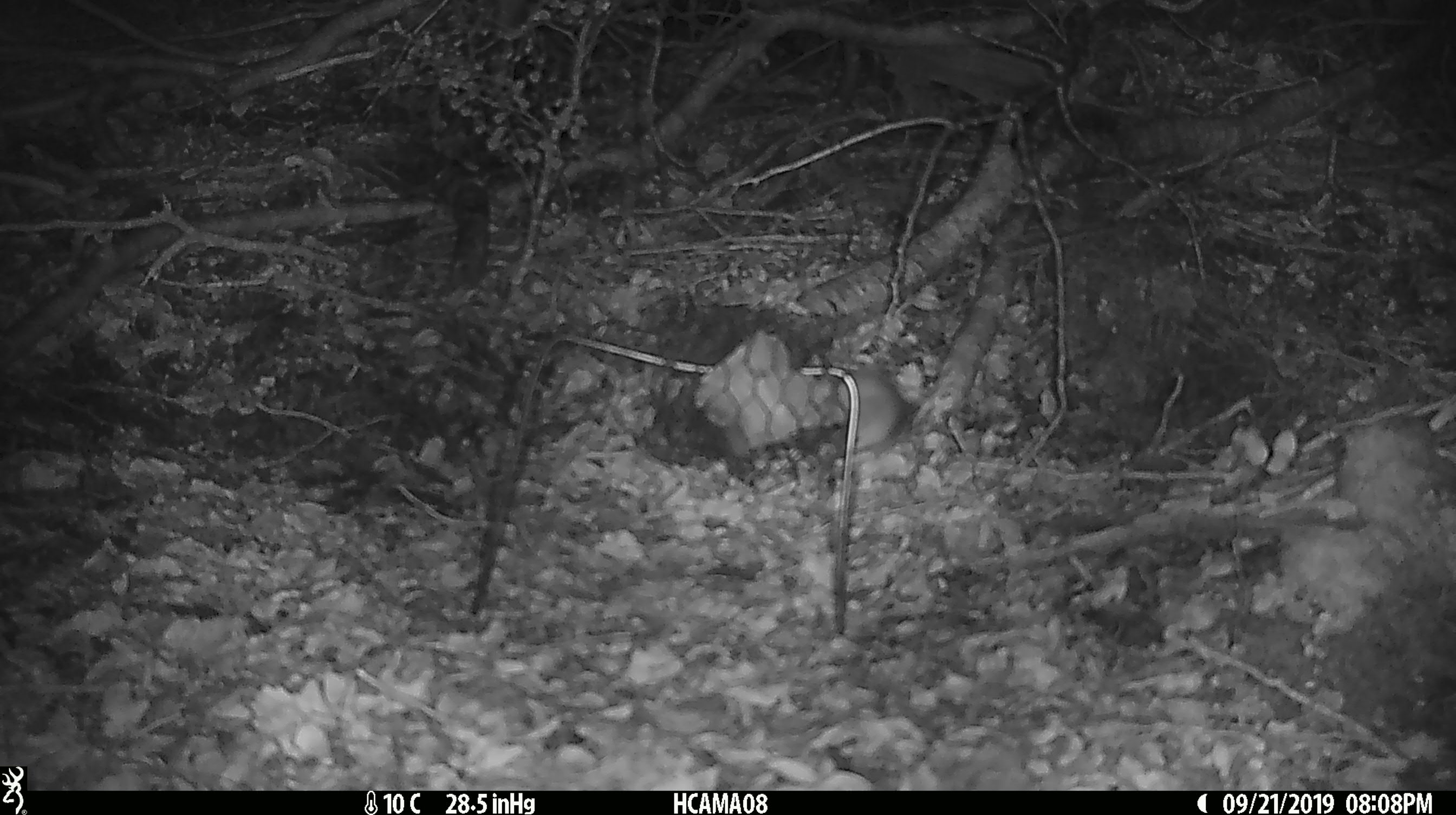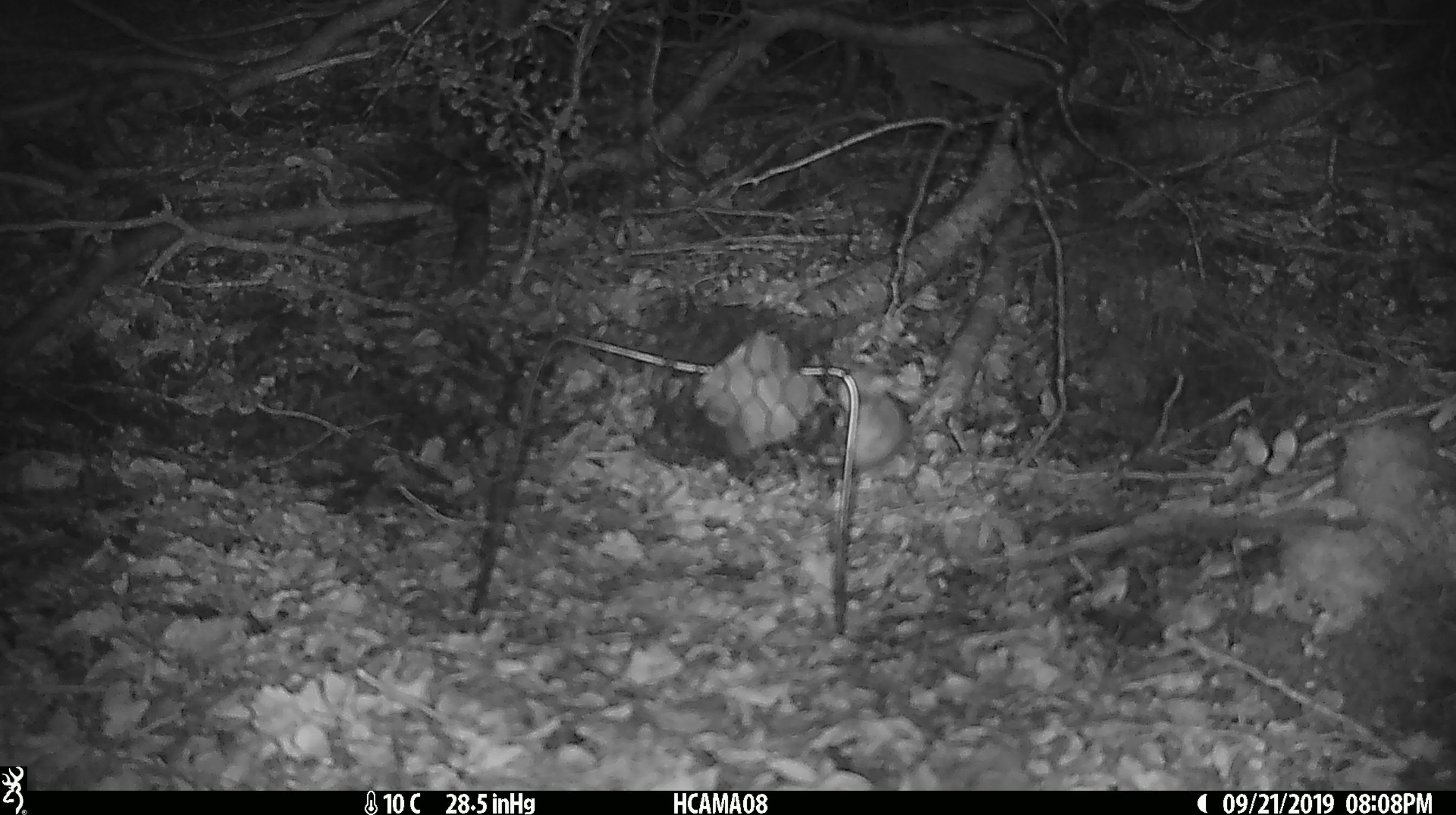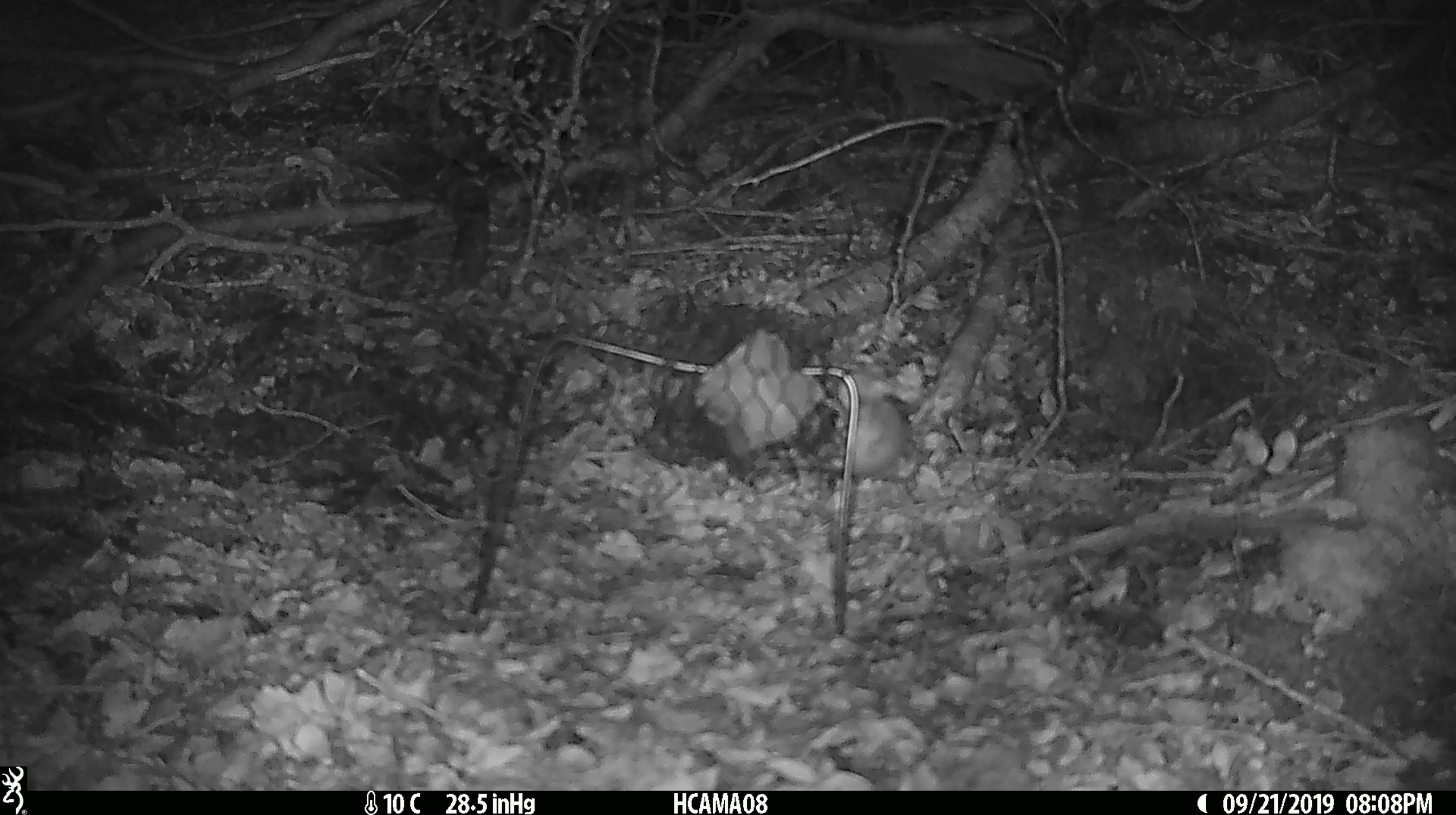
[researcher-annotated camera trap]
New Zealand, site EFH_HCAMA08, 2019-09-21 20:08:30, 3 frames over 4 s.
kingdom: Animalia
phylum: Chordata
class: Mammalia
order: Rodentia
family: Muridae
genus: Mus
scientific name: Mus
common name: mouse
Mouse (Mus).